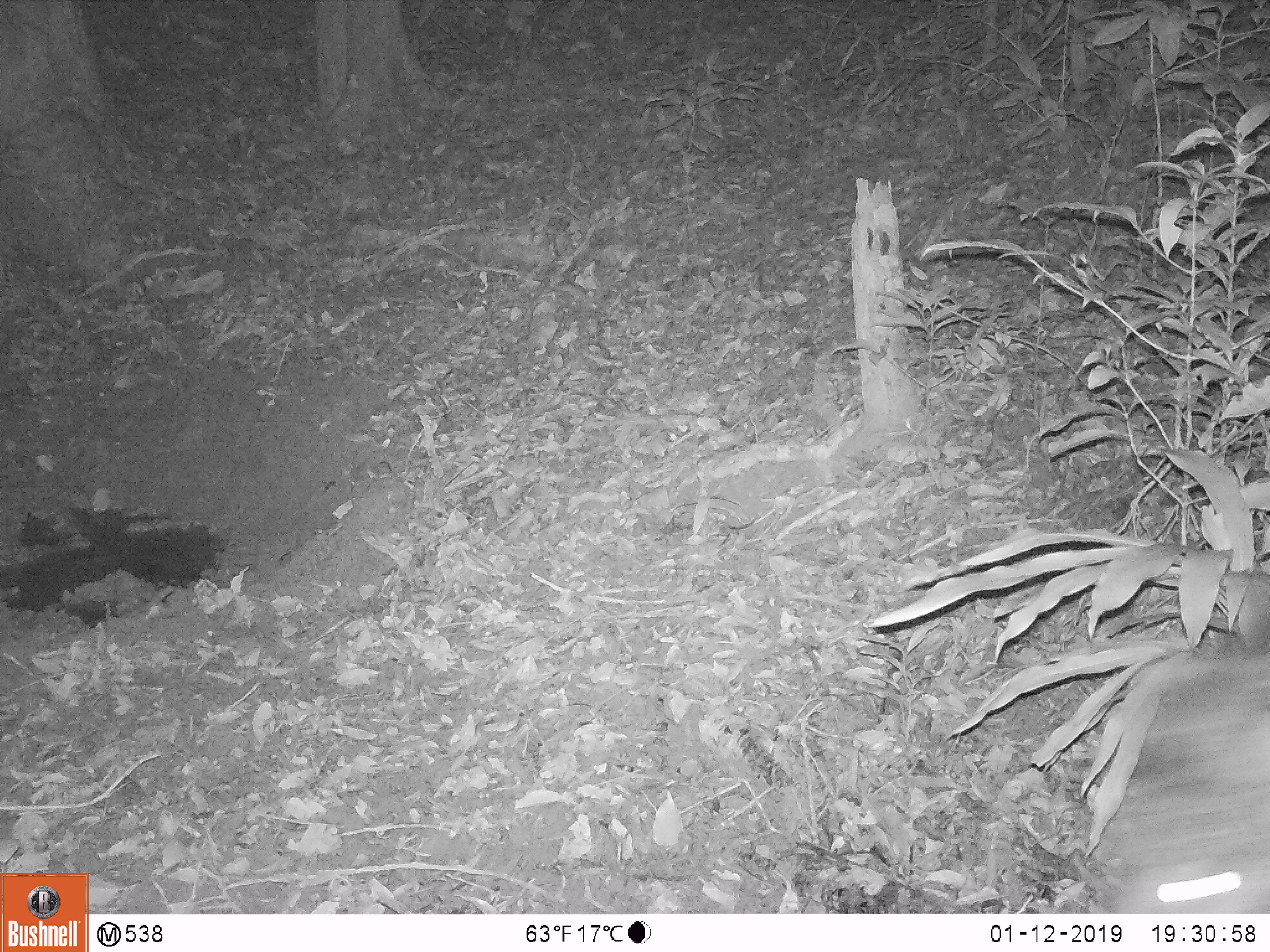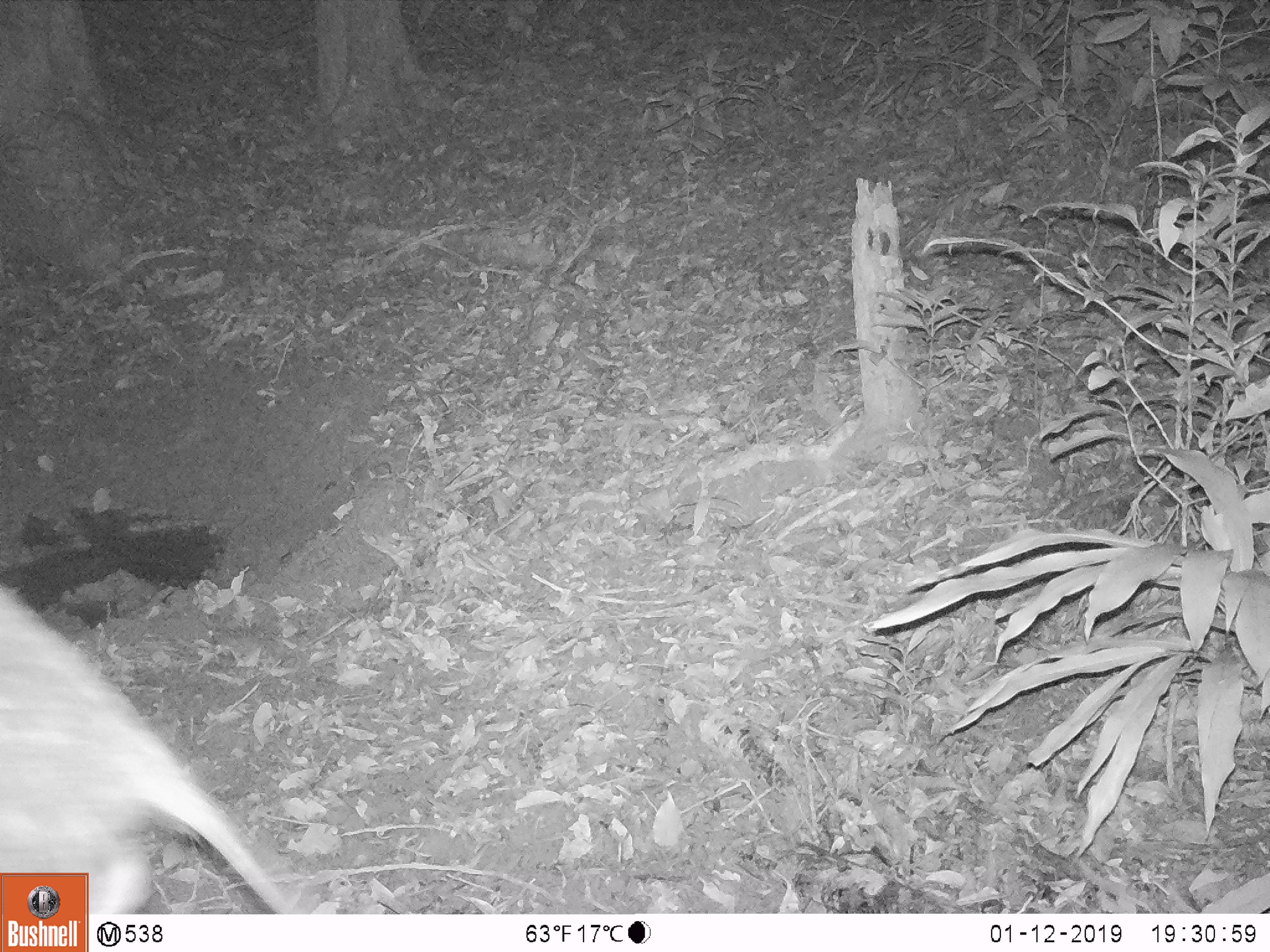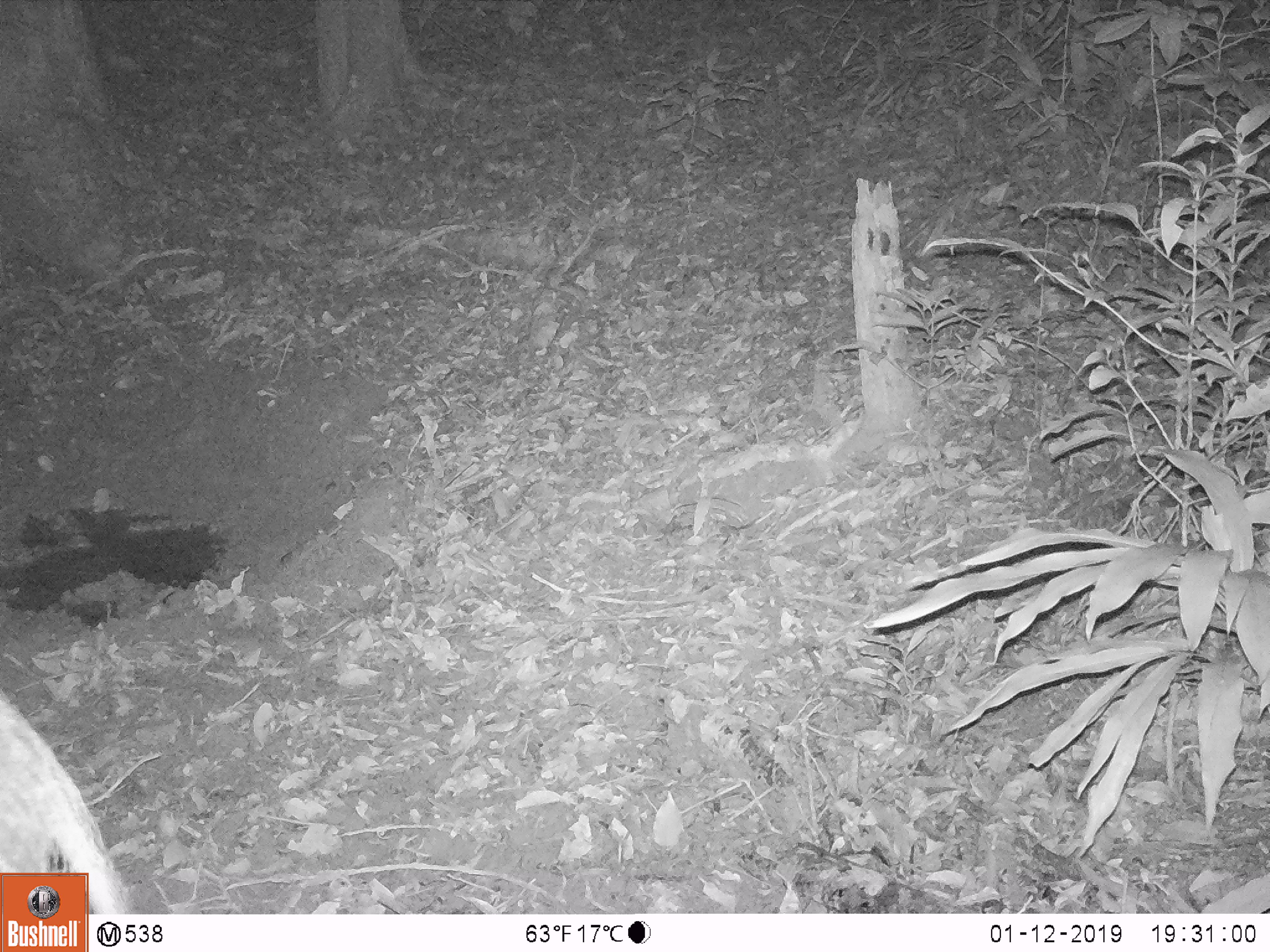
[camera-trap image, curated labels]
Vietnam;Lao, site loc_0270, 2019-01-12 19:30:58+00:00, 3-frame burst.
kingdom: Animalia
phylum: Chordata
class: Mammalia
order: Artiodactyla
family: Suidae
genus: Sus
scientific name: Sus scrofa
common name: eurasian wild pig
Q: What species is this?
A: Eurasian wild pig (Sus scrofa).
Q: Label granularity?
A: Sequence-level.